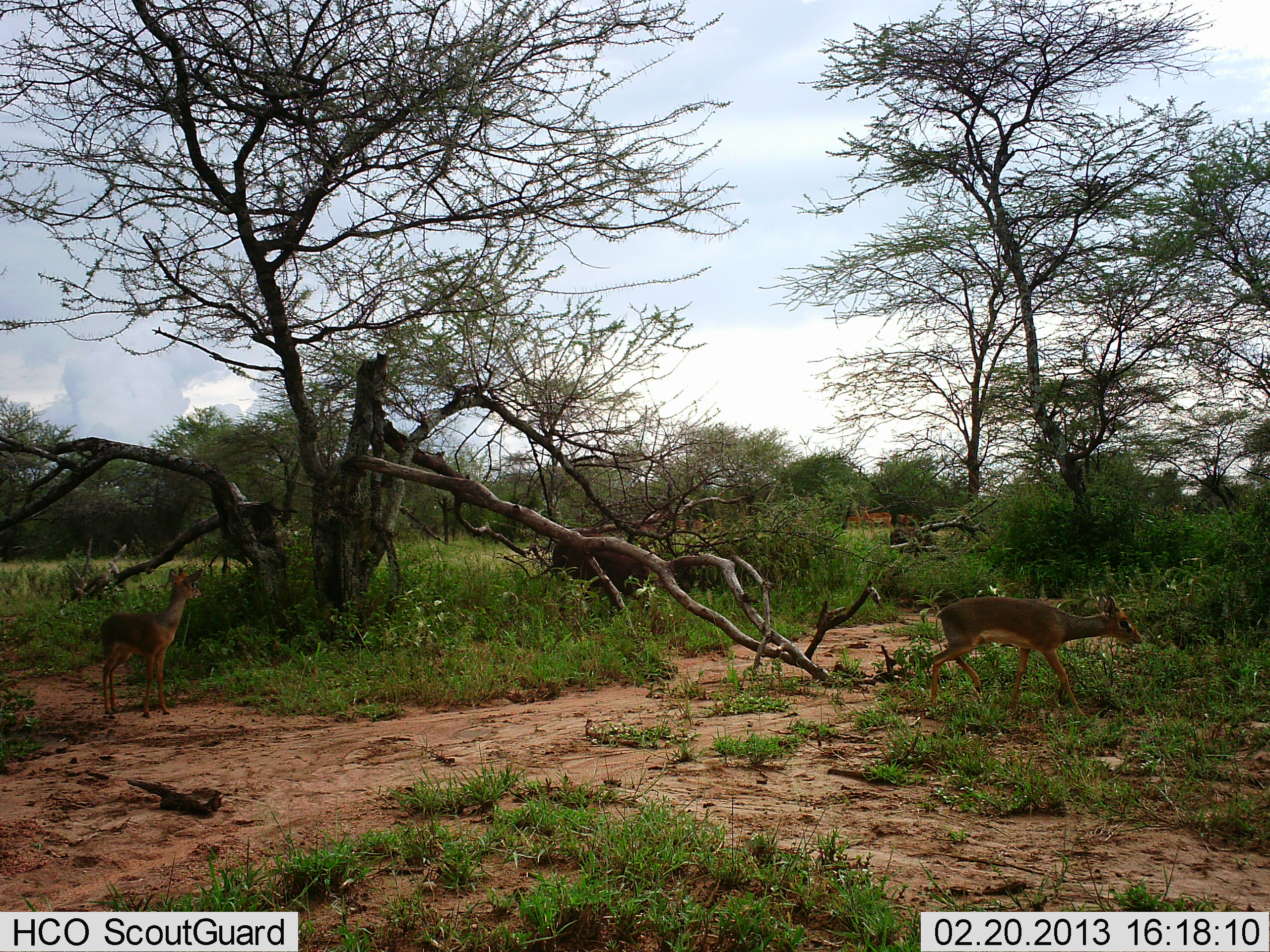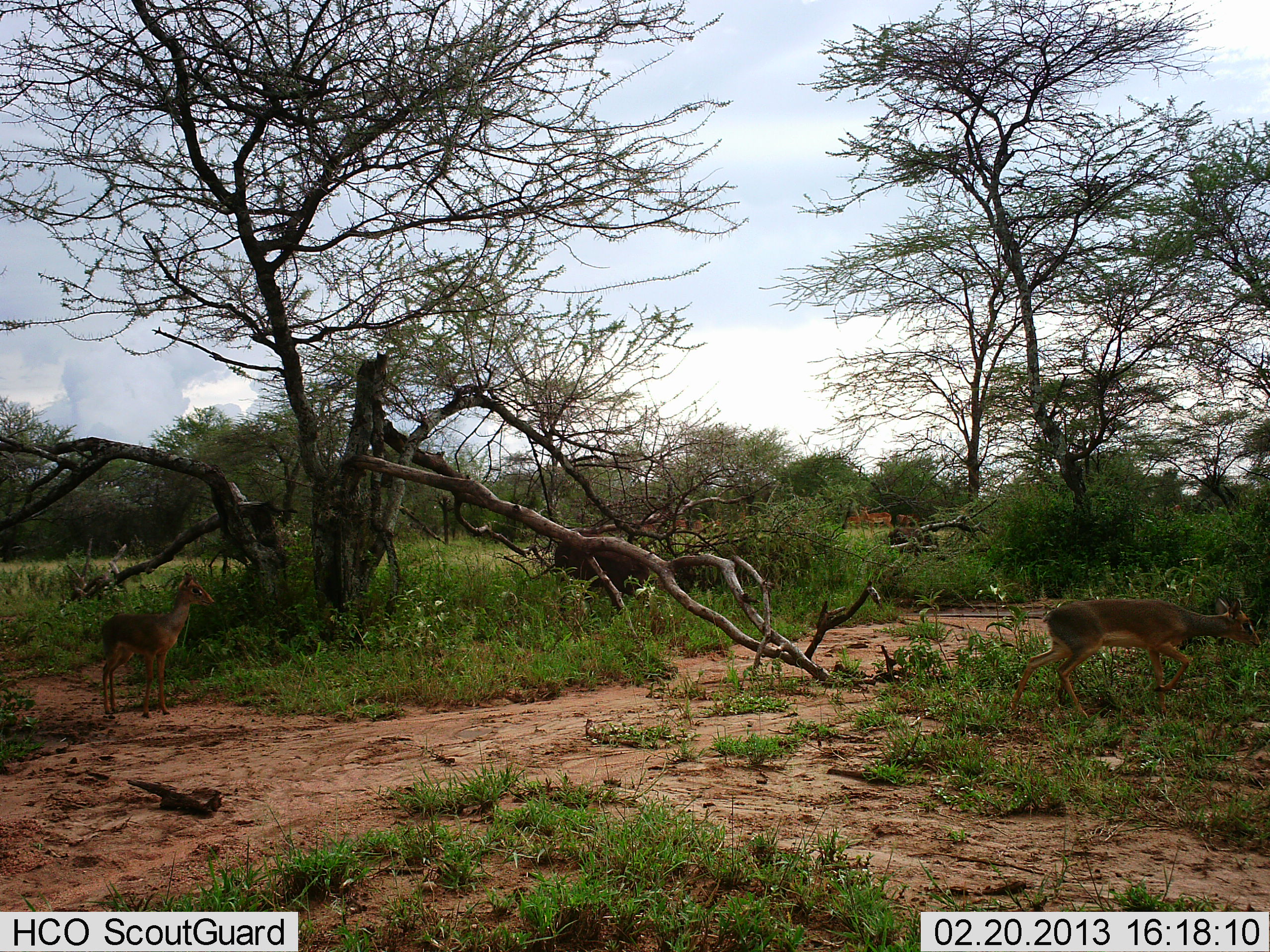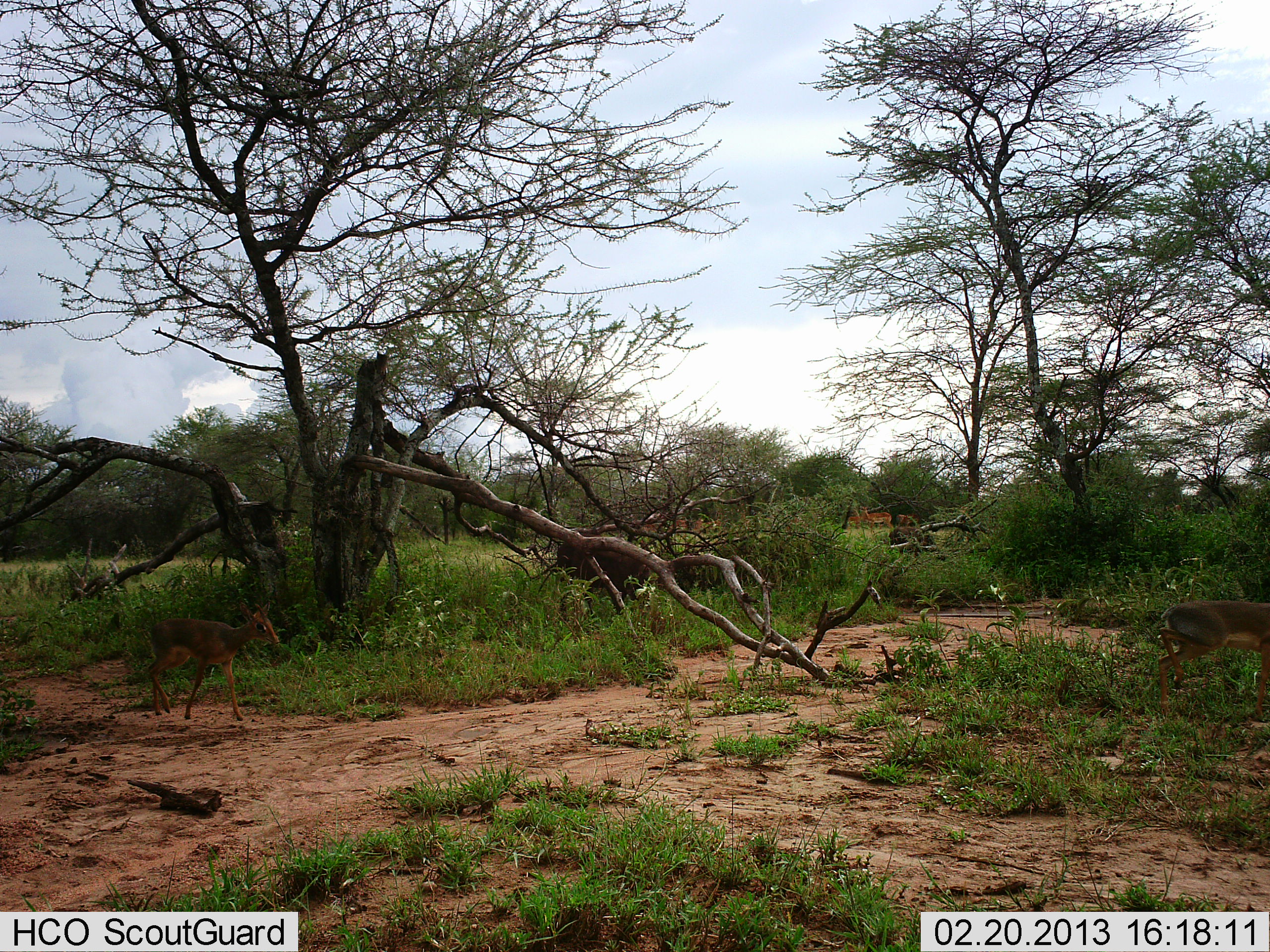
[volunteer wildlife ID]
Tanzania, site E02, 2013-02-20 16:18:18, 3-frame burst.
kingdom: Animalia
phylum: Chordata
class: Mammalia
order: Artiodactyla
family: Bovidae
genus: Madoqua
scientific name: Madoqua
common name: dikdik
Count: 2.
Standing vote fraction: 39%.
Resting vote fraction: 3%.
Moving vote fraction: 94%.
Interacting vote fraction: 0%.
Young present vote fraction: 12%.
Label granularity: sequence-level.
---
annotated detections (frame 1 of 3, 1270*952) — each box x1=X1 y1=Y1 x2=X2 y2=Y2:
animal: x1=932 y1=592 x2=1144 y2=722; x1=100 y1=566 x2=204 y2=720; x1=551 y1=533 x2=651 y2=601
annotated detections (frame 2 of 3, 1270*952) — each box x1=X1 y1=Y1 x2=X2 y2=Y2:
animal: x1=1008 y1=597 x2=1261 y2=721; x1=100 y1=572 x2=215 y2=721; x1=553 y1=543 x2=652 y2=600; x1=888 y1=528 x2=946 y2=562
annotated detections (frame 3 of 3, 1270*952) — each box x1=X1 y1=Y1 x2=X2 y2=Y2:
animal: x1=149 y1=599 x2=280 y2=723; x1=1156 y1=600 x2=1270 y2=718; x1=556 y1=533 x2=653 y2=603; x1=889 y1=523 x2=945 y2=563